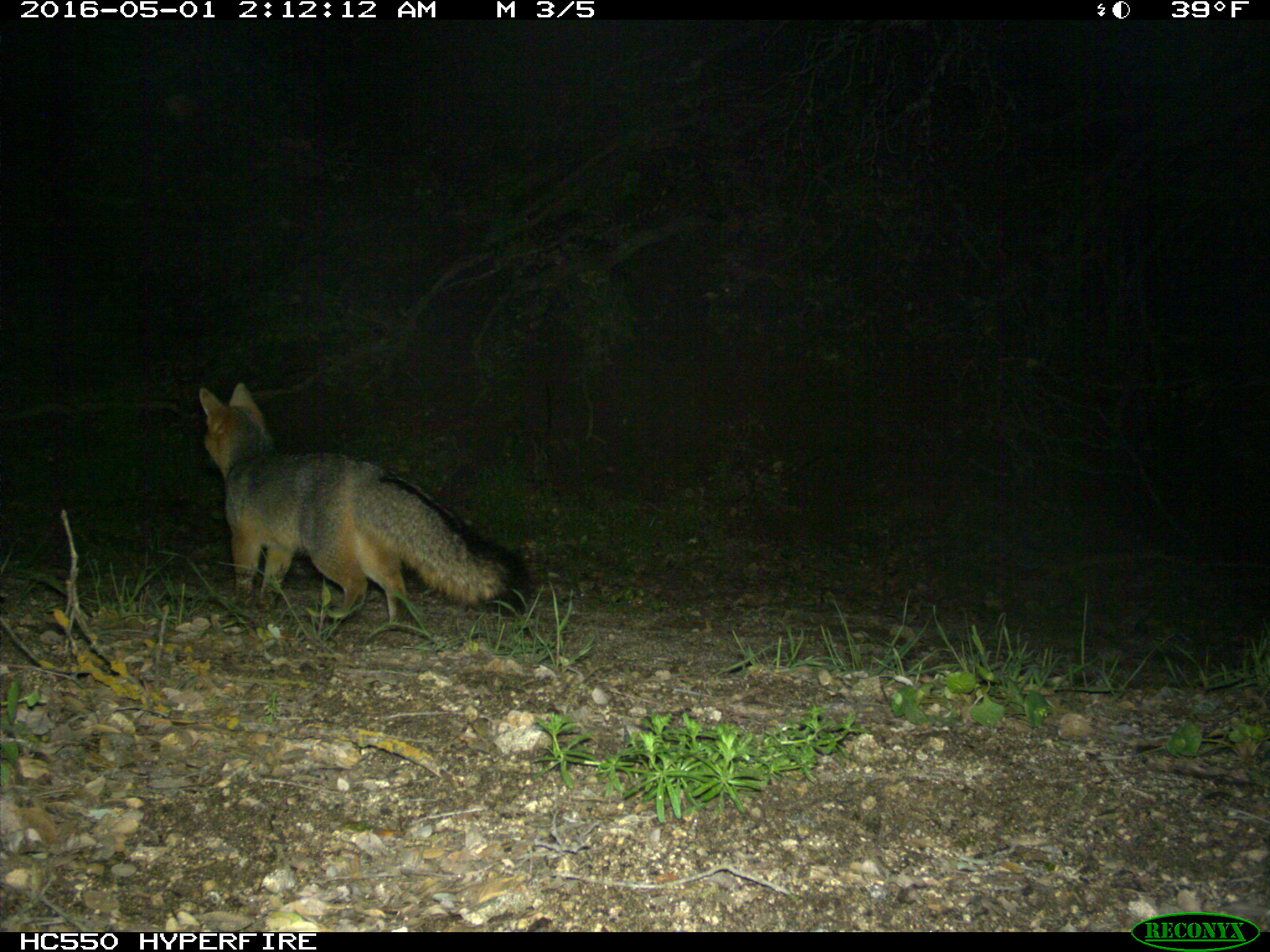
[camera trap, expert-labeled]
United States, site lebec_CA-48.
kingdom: Animalia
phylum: Chordata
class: Mammalia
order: Carnivora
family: Canidae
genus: Urocyon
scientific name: Urocyon cinereoargenteus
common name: gray fox